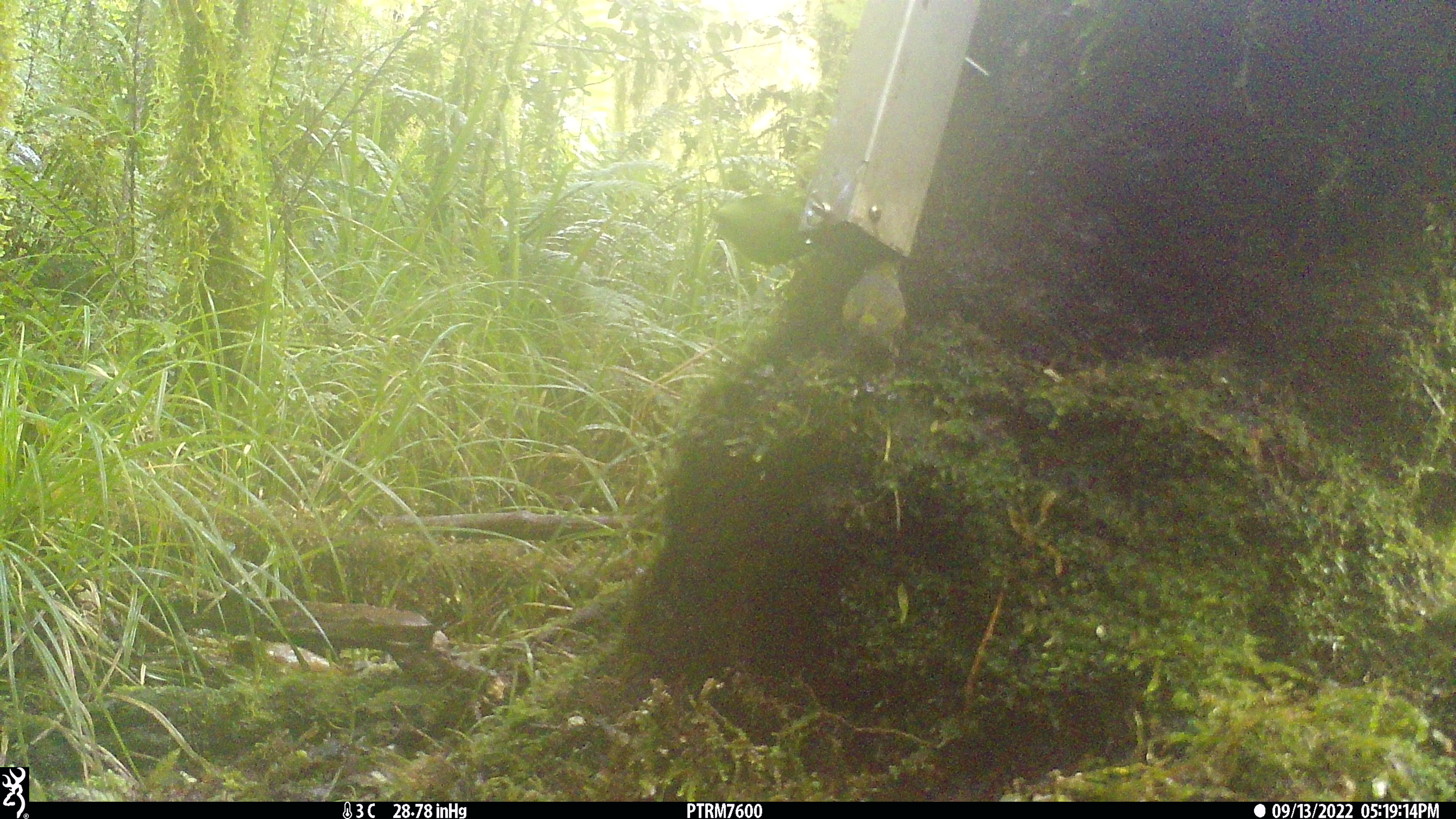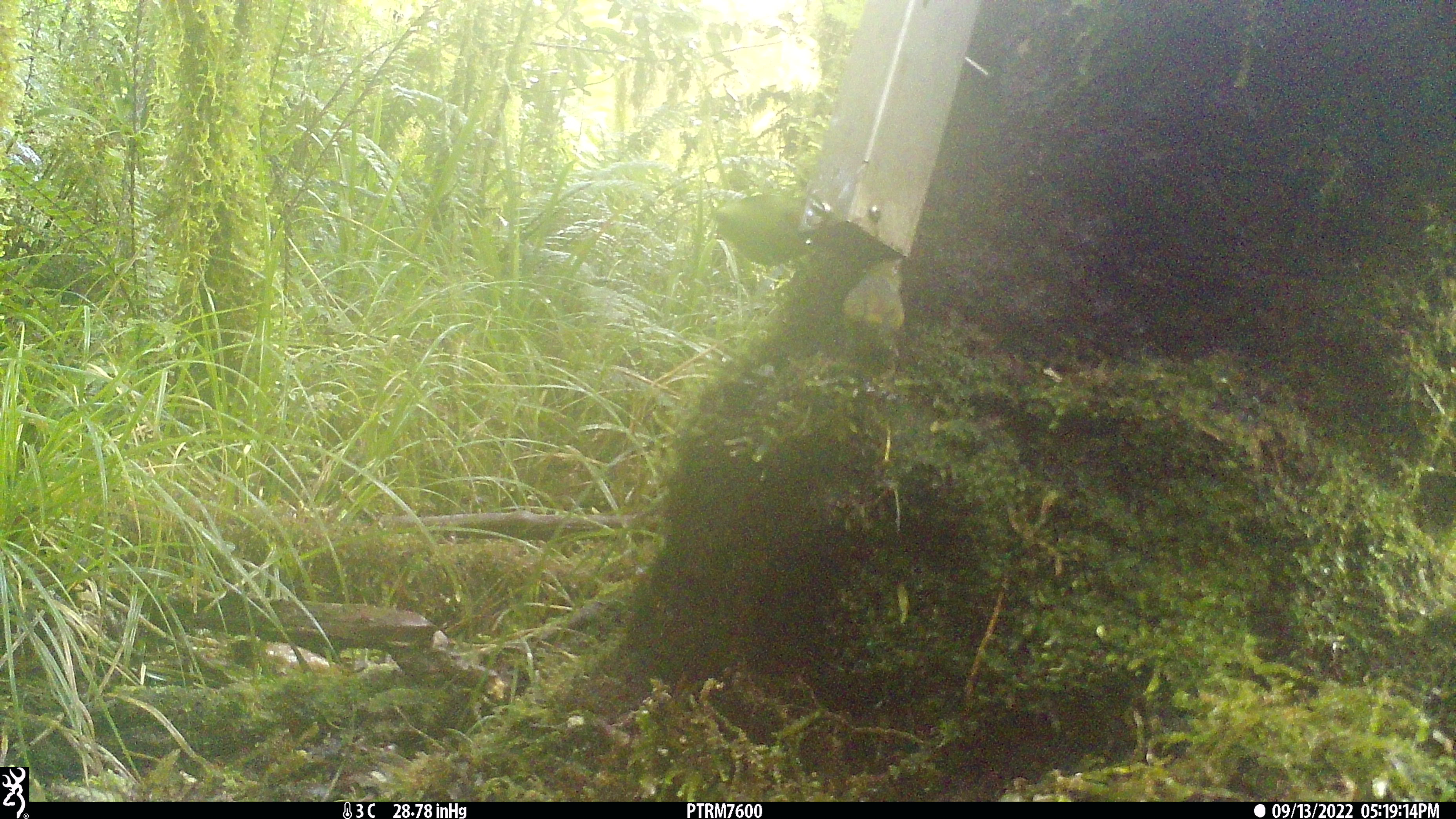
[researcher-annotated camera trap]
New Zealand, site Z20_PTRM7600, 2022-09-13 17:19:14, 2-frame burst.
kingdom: Animalia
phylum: Chordata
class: Aves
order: Passeriformes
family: Zosteropidae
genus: Zosterops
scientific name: Zosterops lateralis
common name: silvereye